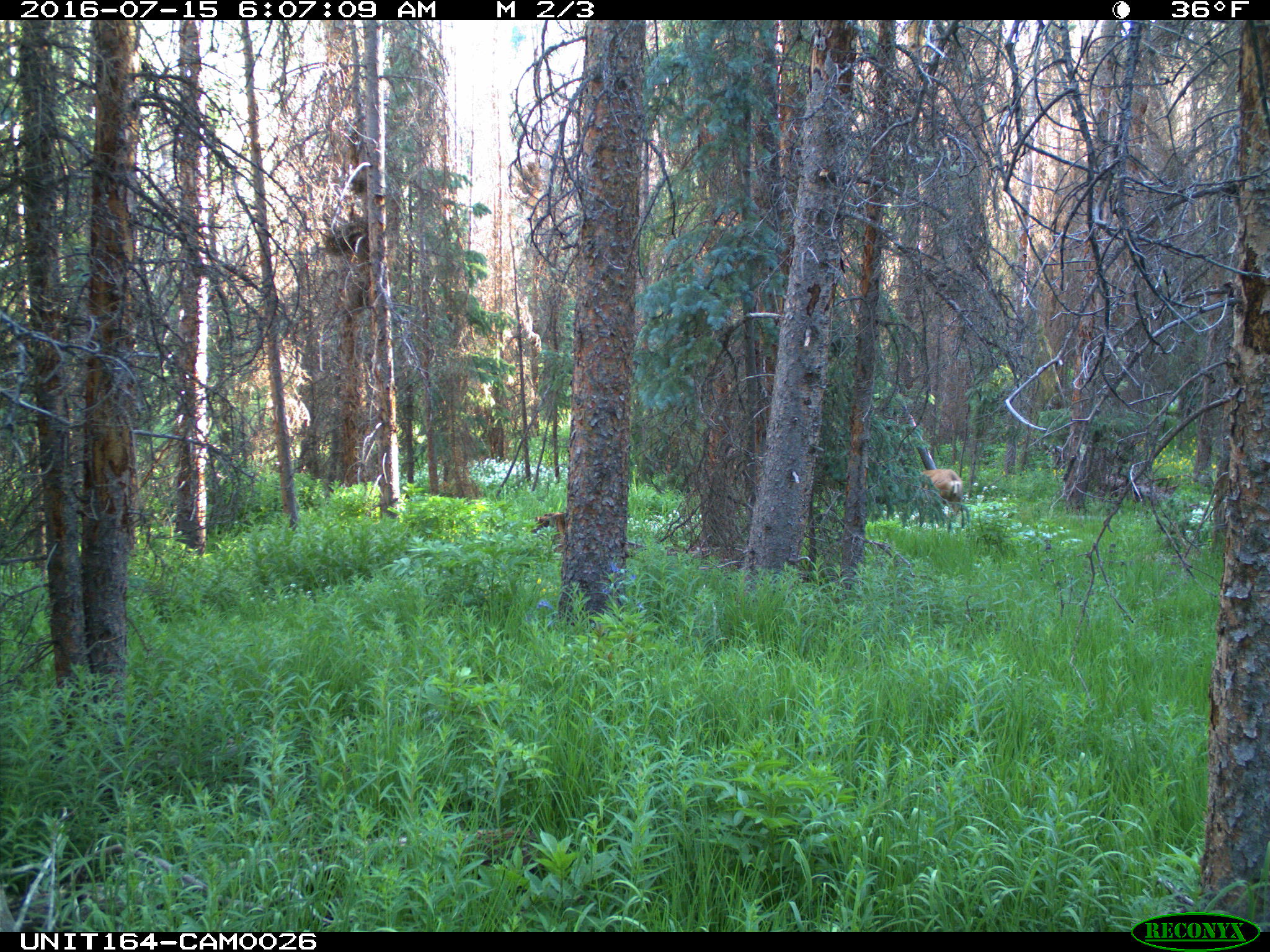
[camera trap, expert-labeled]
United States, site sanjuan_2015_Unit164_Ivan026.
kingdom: Animalia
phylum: Chordata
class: Mammalia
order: Artiodactyla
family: Cervidae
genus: Odocoileus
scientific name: Odocoileus hemionus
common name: mule deer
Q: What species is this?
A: Odocoileus hemionus (mule deer).